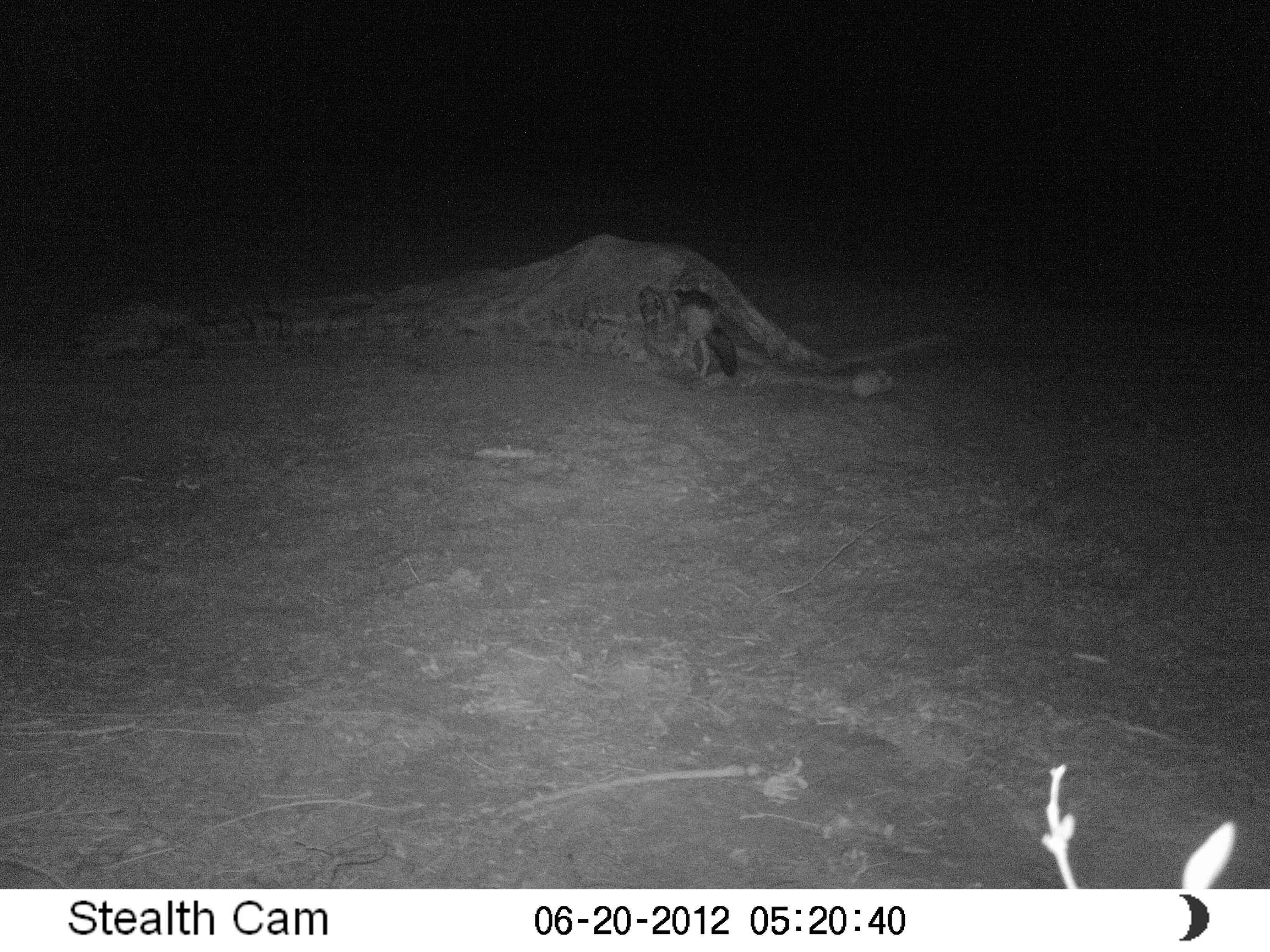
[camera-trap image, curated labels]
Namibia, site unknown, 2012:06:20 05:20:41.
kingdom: Animalia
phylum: Chordata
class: Mammalia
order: Carnivora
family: Canidae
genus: Lupulella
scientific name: Lupulella mesomelas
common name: black-backed jackal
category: canis mesomelas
Canis mesomelas (black-backed jackal) (Lupulella mesomelas).